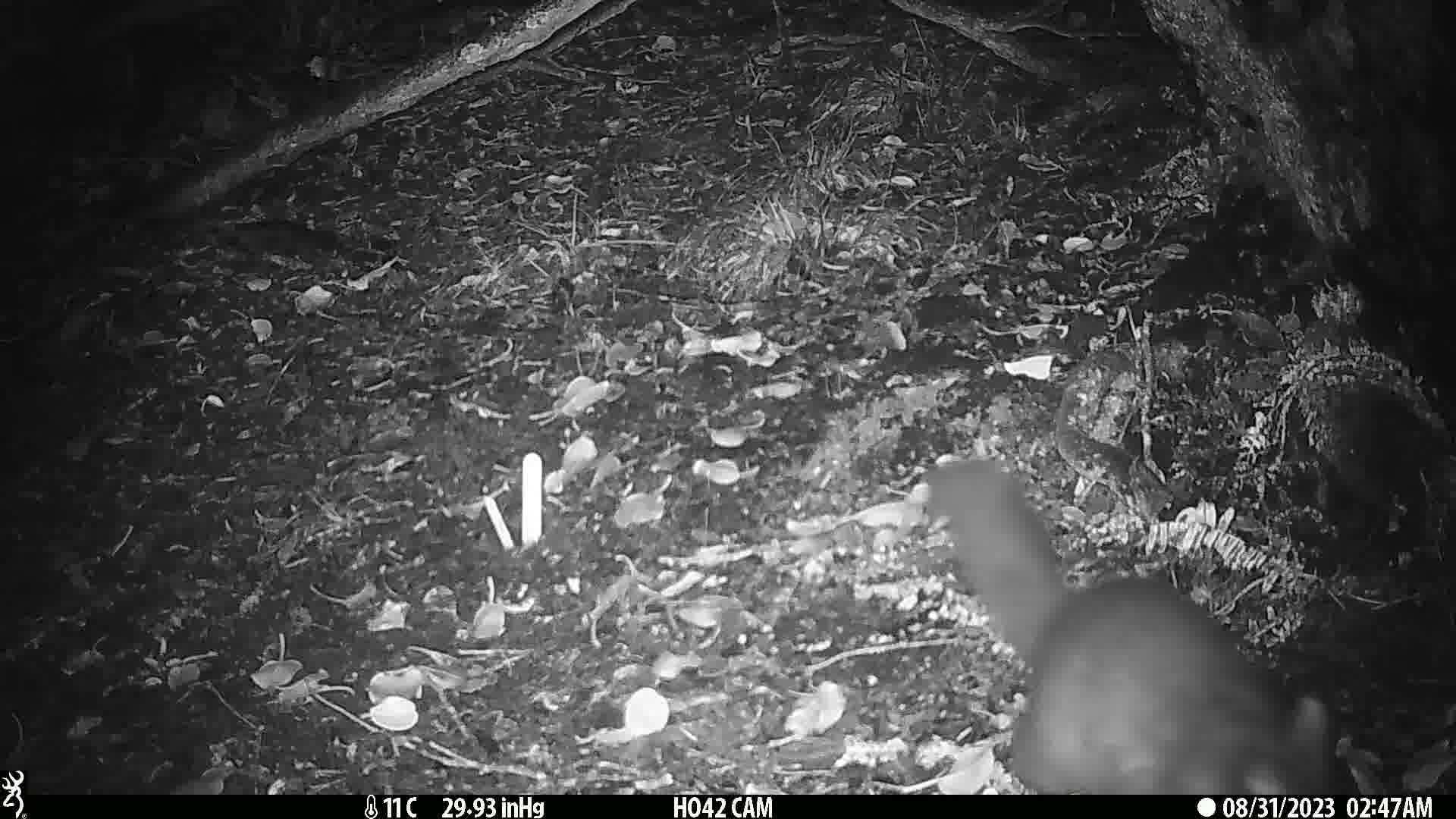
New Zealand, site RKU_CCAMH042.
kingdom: Animalia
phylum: Chordata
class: Mammalia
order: Diprotodontia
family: Phalangeridae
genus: Trichosurus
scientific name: Trichosurus vulpecula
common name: common brushtail possum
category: possum